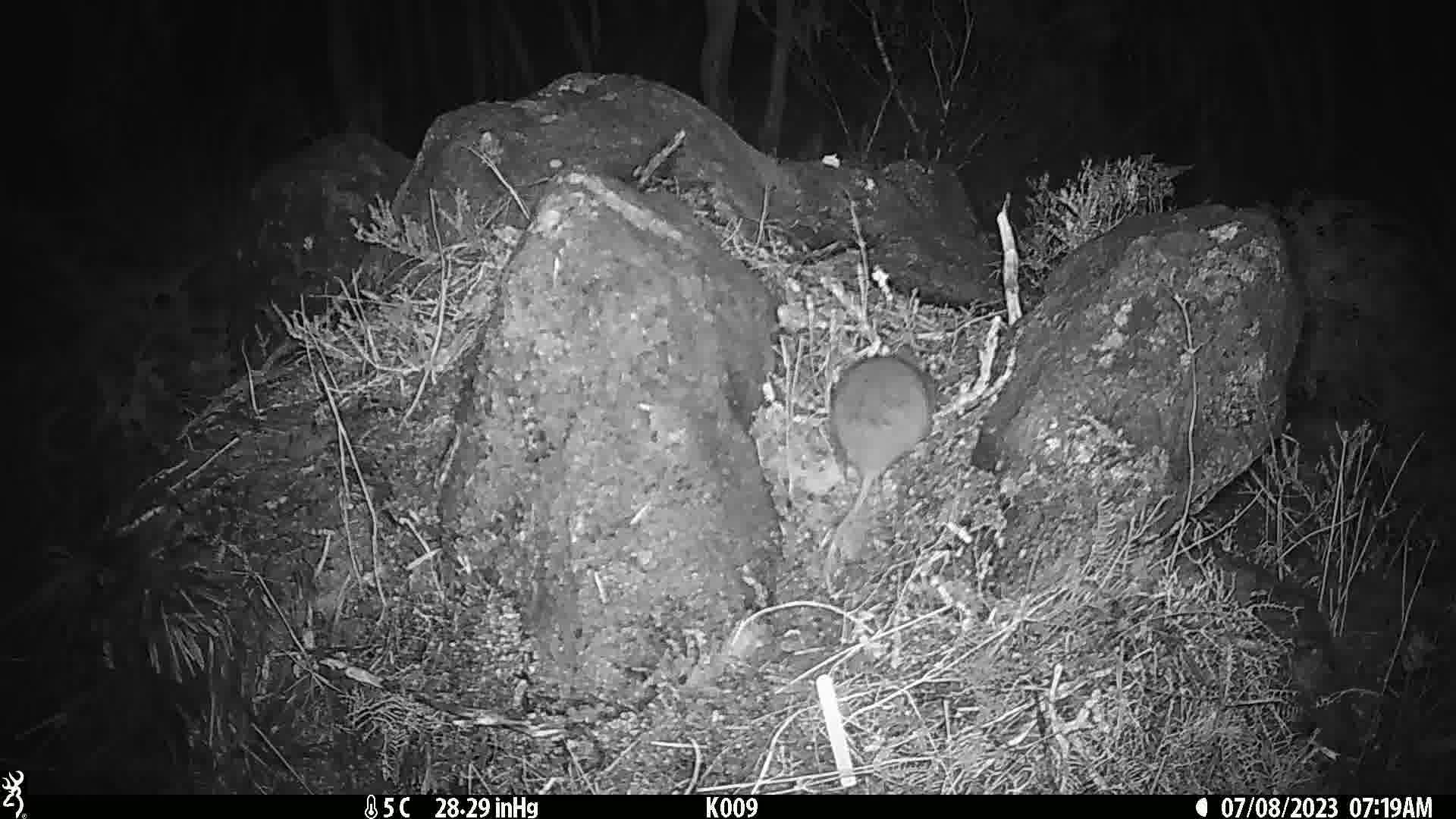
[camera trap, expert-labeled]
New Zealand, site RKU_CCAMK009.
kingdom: Animalia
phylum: Chordata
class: Mammalia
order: Rodentia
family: Muridae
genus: Rattus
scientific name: Rattus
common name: rat